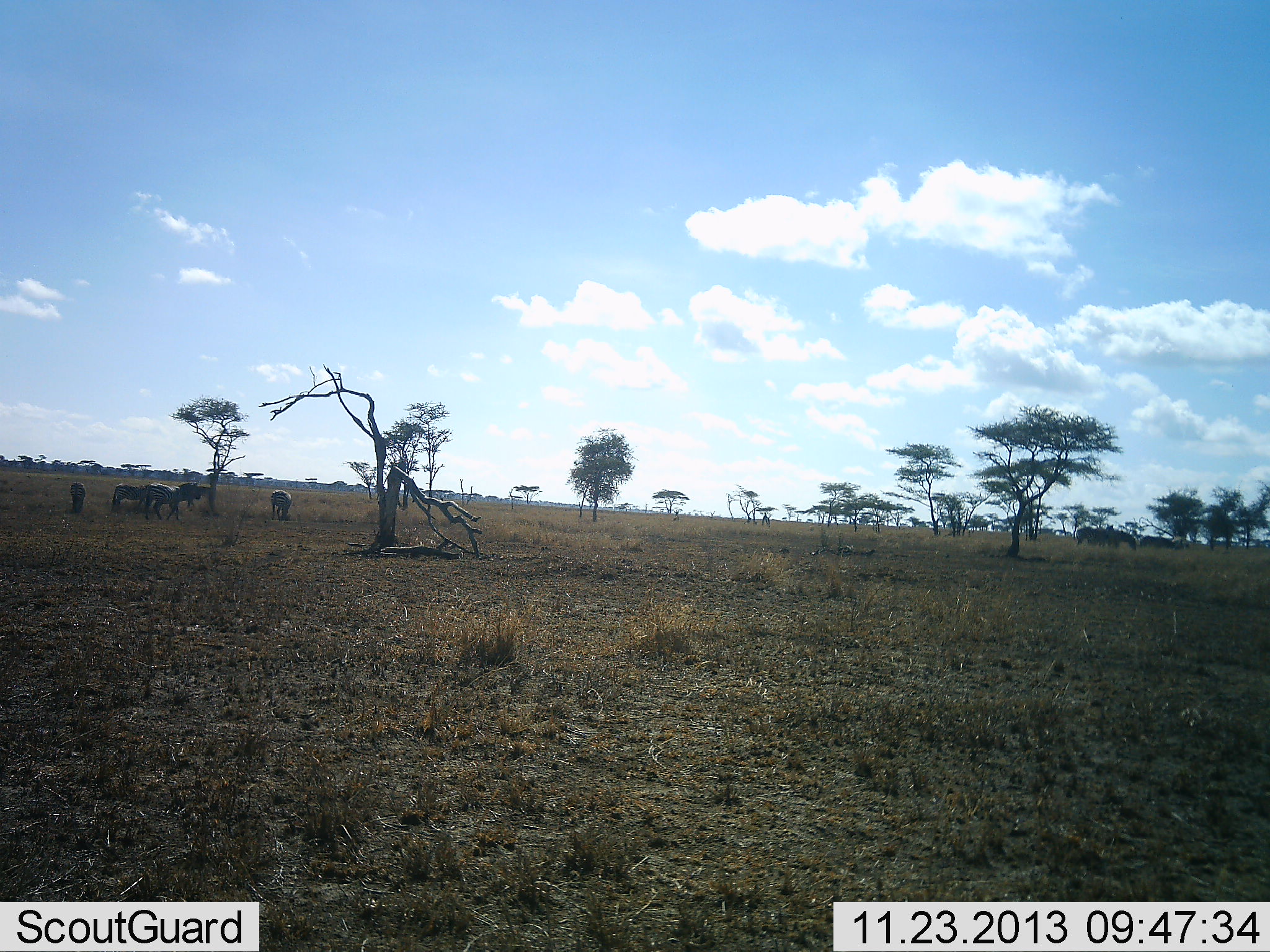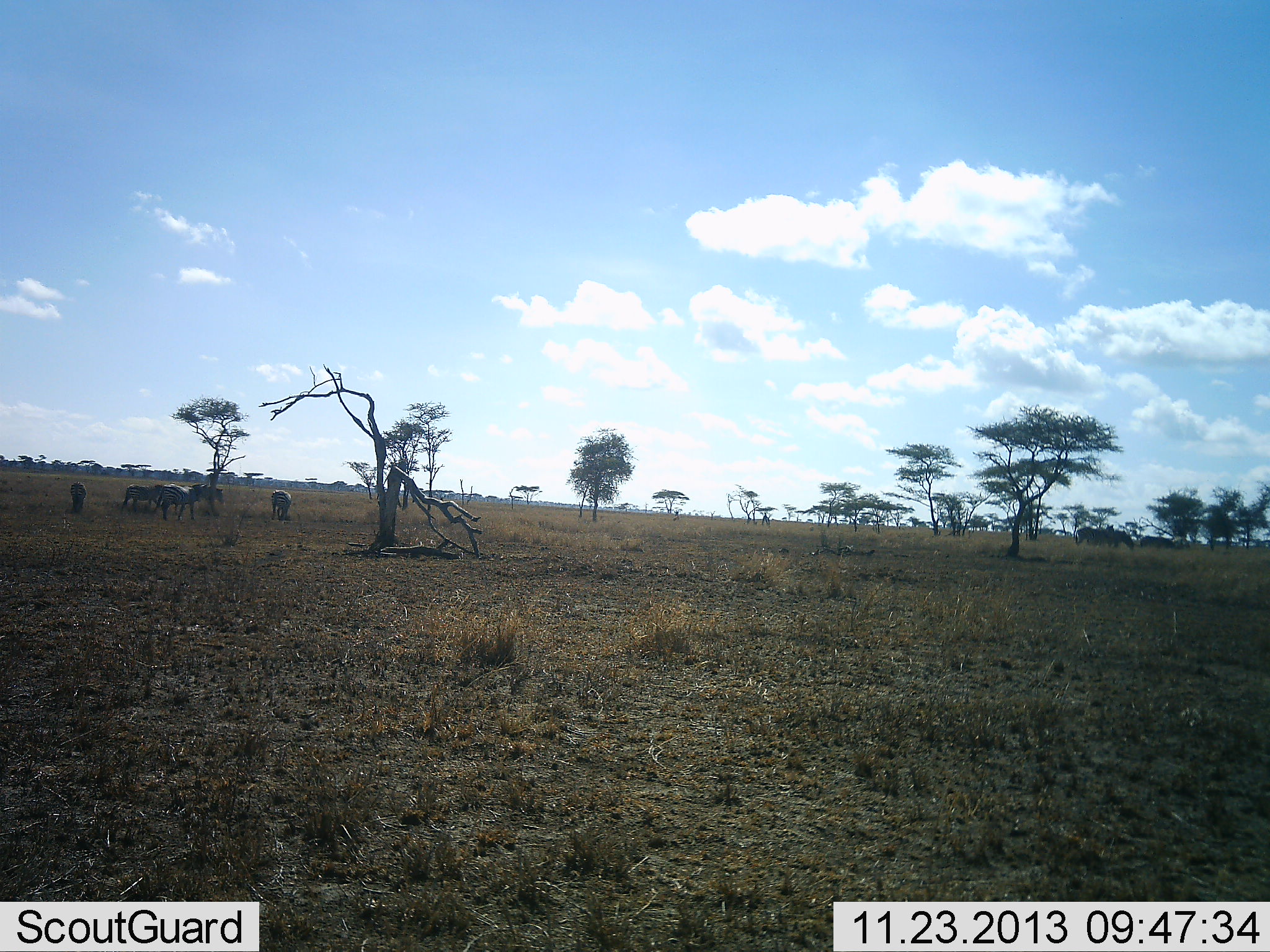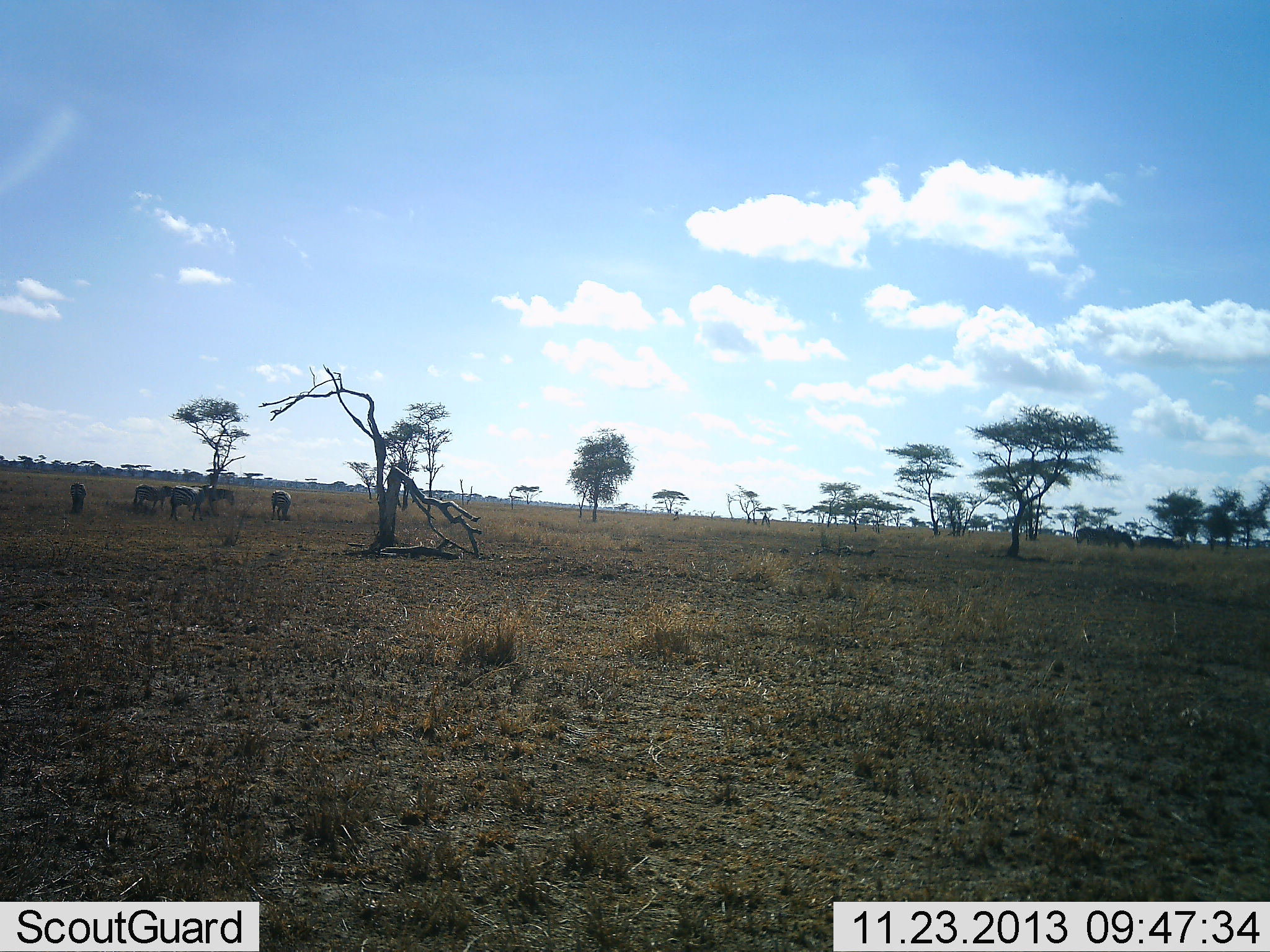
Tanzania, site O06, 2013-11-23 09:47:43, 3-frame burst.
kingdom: Animalia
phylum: Chordata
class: Mammalia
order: Perissodactyla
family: Equidae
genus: Equus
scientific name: Equus quagga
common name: plains zebra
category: zebra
Zebra (plains zebra) (Equus quagga), count 5. Behavior (volunteer vote fractions): standing 43%, resting 9%, moving 35%, interacting 0%. Young present (vote fraction): 0%. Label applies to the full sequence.